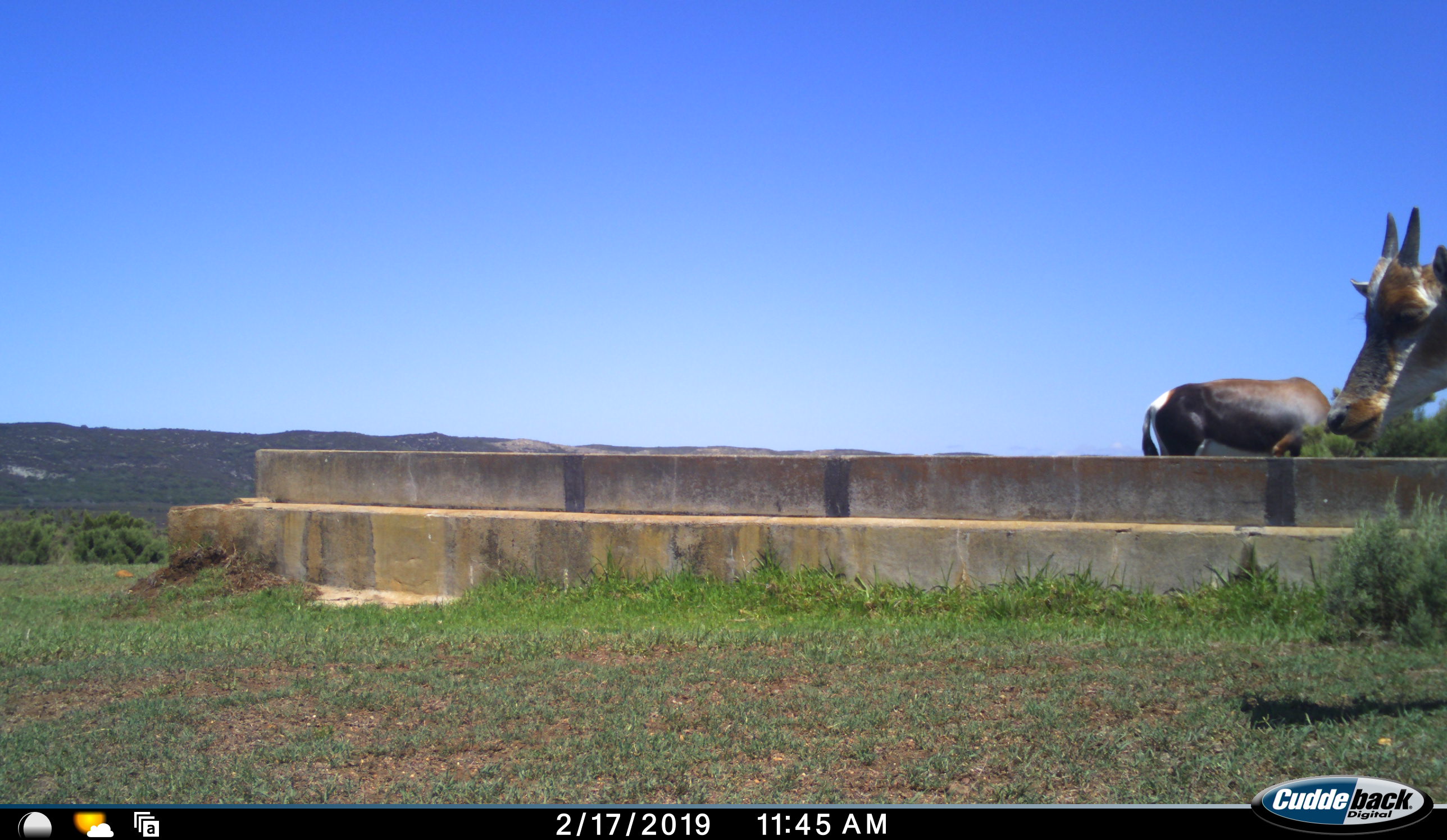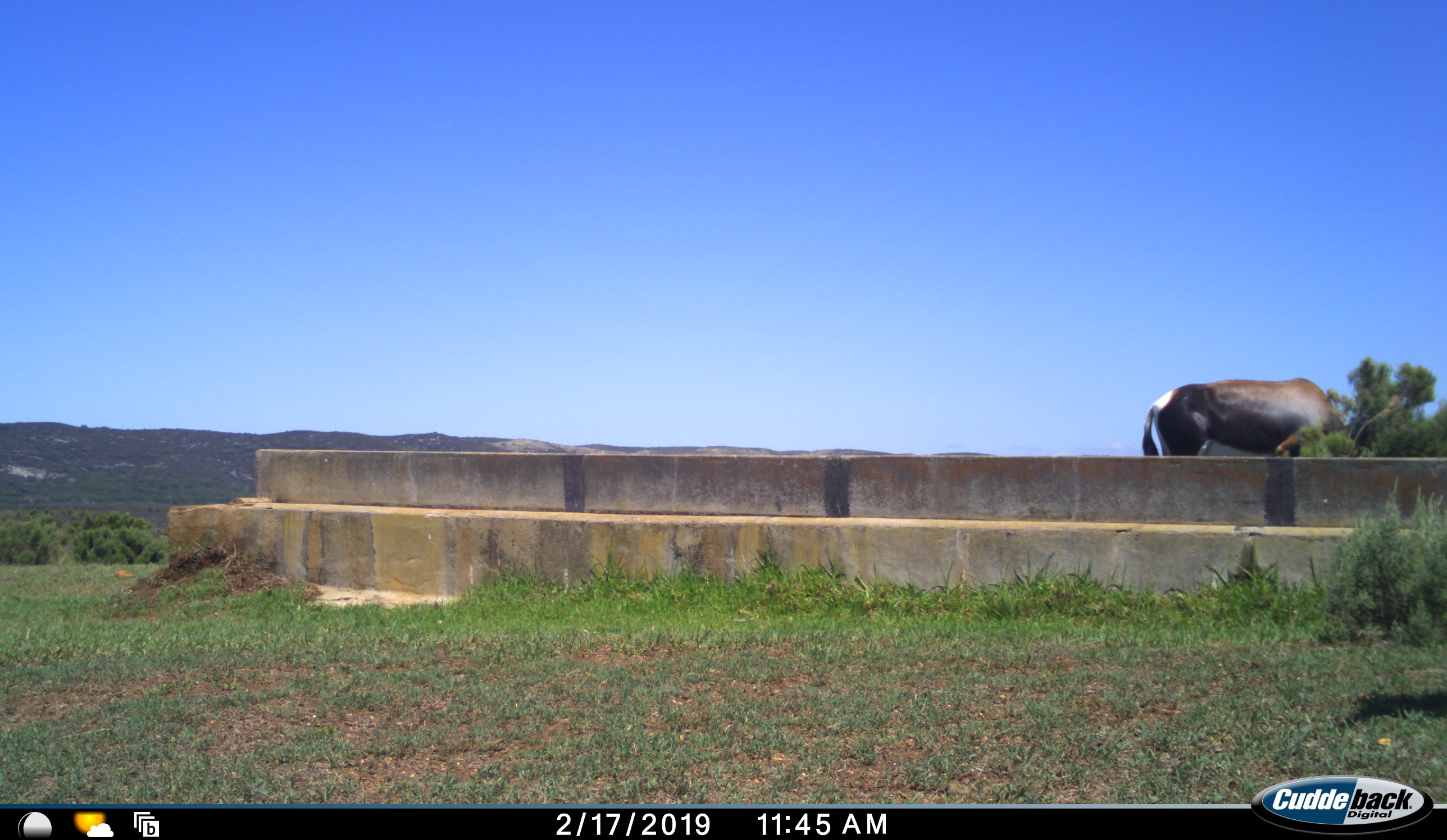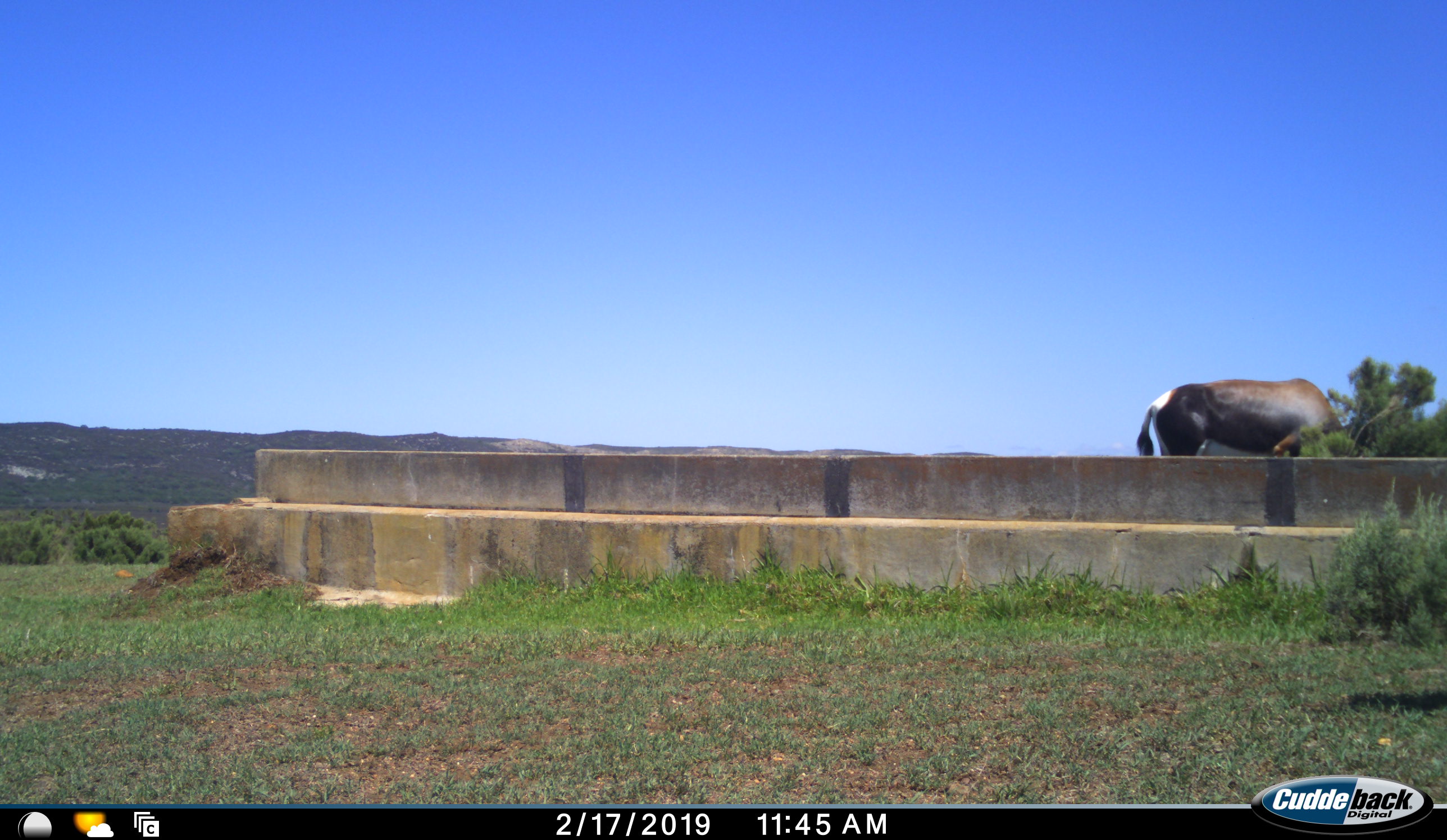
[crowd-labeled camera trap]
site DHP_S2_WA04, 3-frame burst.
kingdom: Animalia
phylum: Chordata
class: Mammalia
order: Artiodactyla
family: Bovidae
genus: Damaliscus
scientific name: Damaliscus pygargus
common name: bontebok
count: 2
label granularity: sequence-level